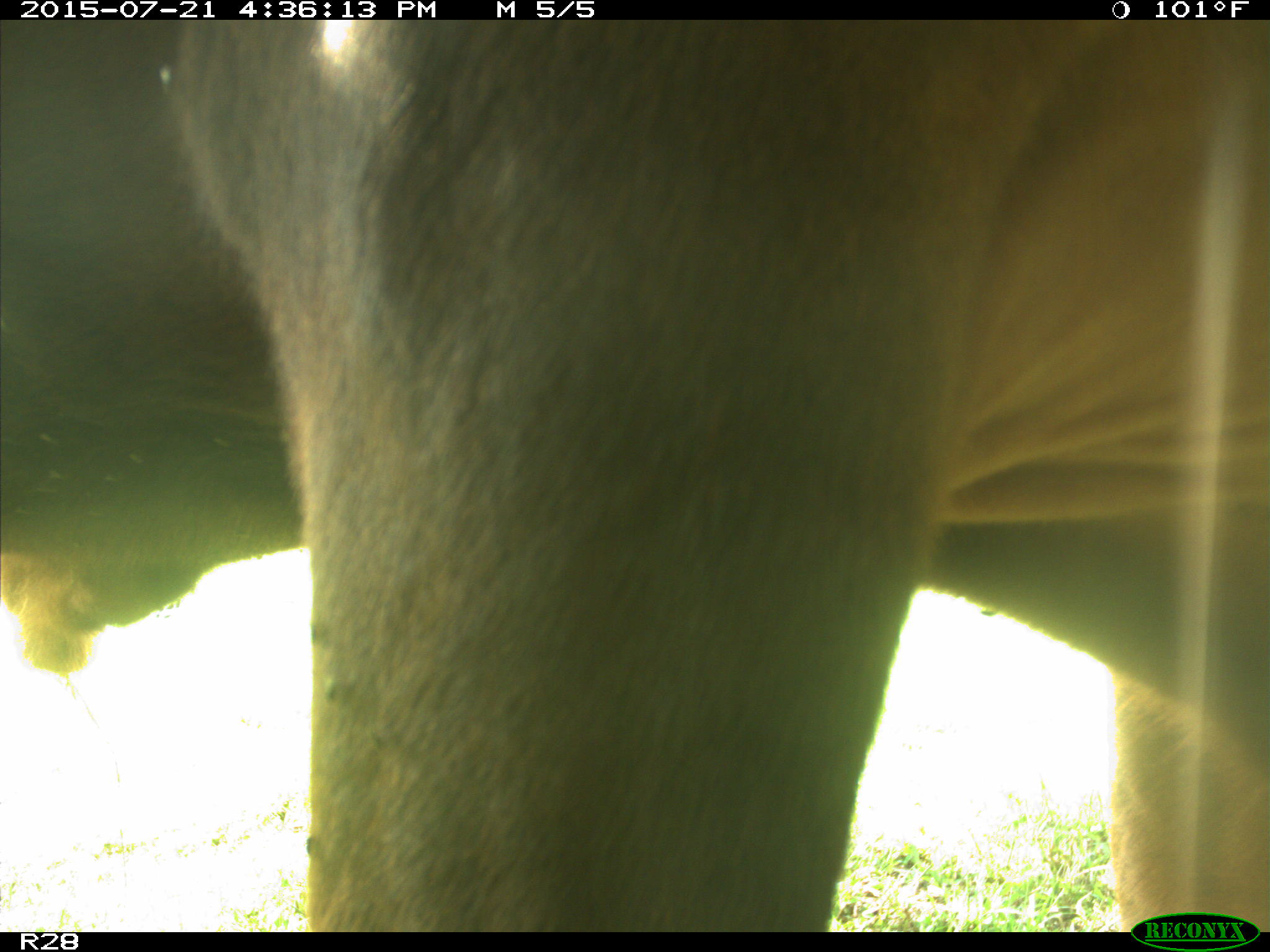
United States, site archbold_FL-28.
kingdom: Animalia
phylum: Chordata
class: Mammalia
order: Artiodactyla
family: Bovidae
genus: Bos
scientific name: Bos taurus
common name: domestic cow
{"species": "Bos taurus (domestic cow)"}